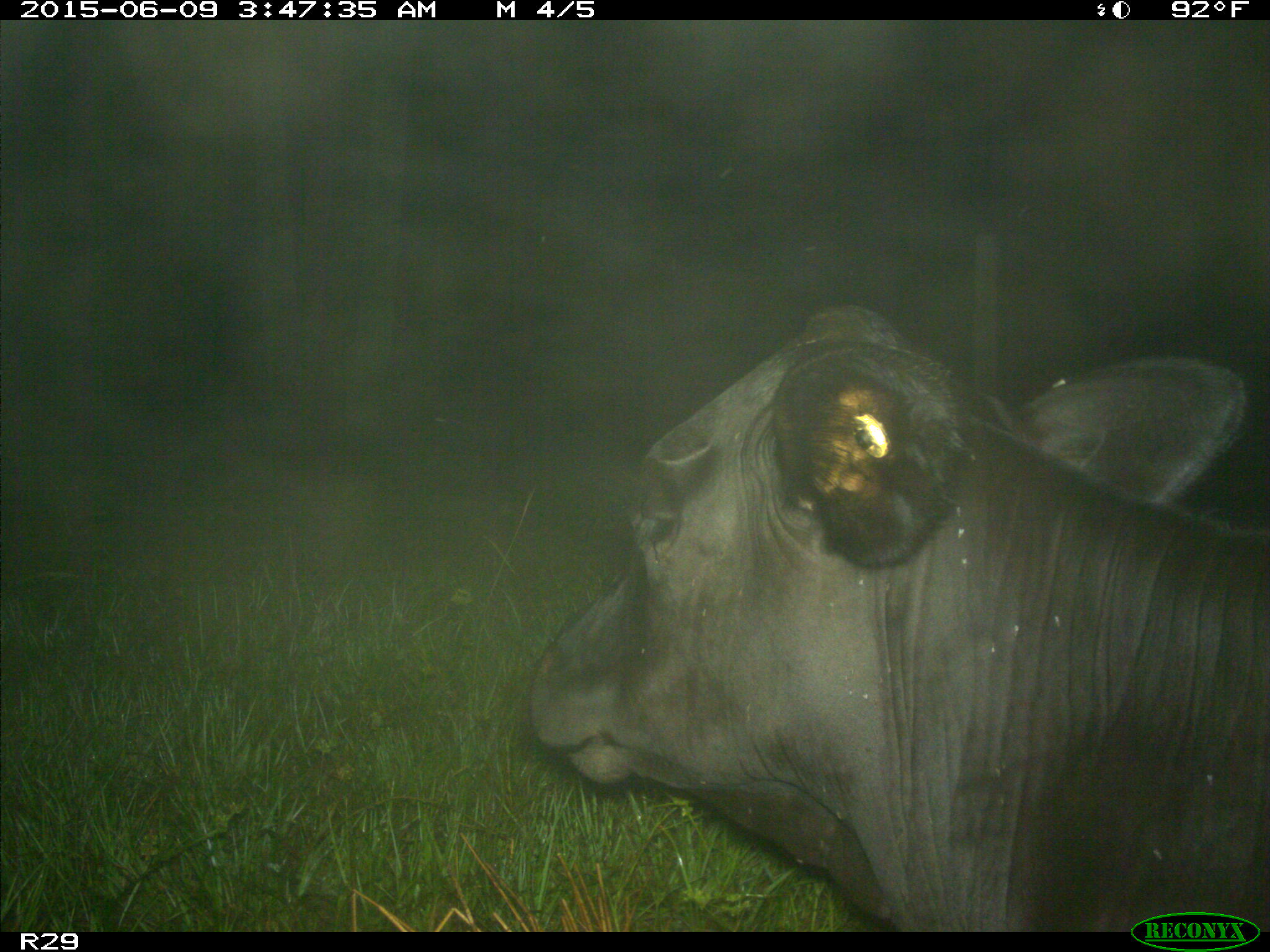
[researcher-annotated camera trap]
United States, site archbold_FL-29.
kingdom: Animalia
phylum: Chordata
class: Mammalia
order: Artiodactyla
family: Bovidae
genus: Bos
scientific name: Bos taurus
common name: domestic cow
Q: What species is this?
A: Bos taurus (domestic cow).